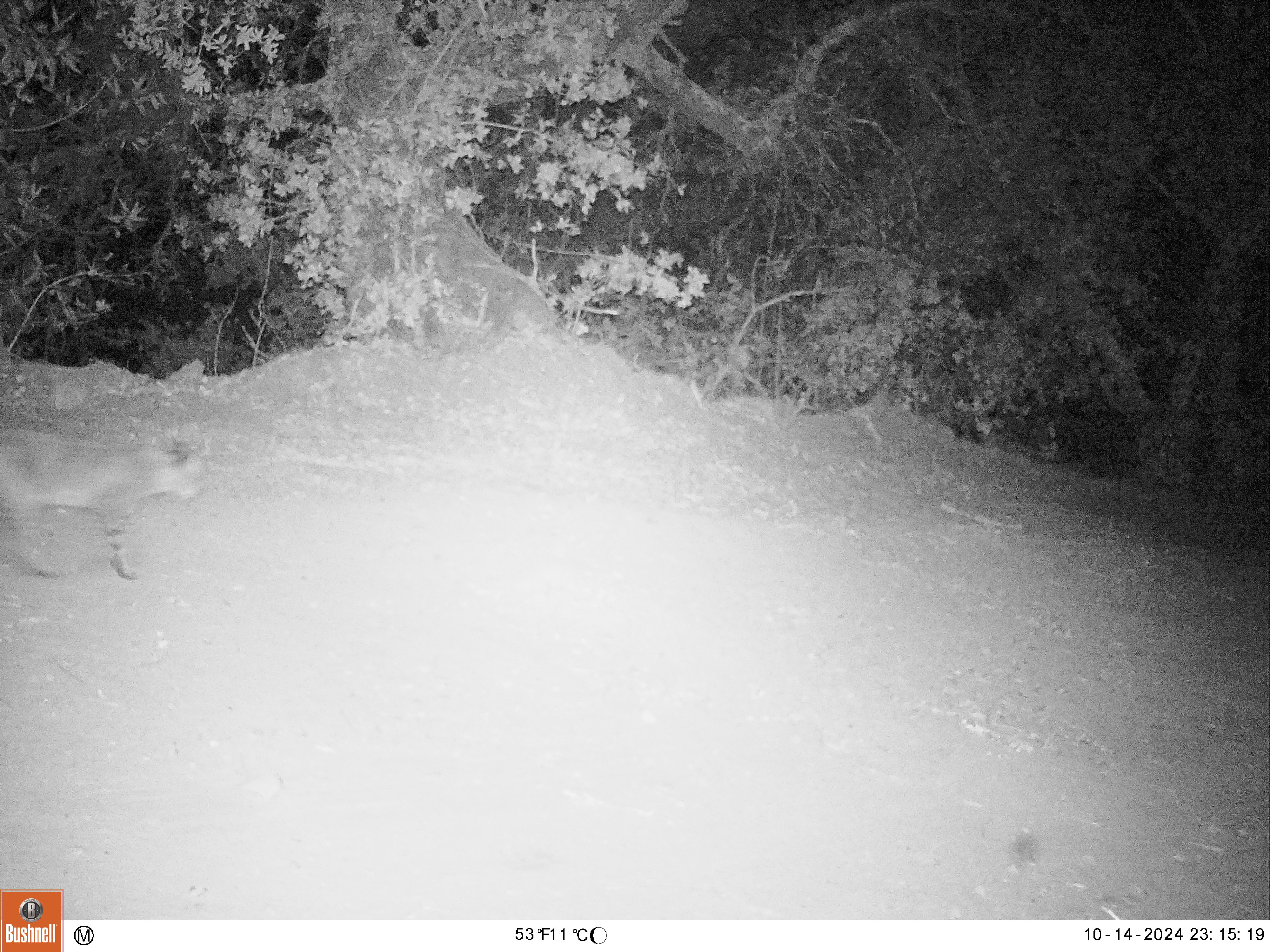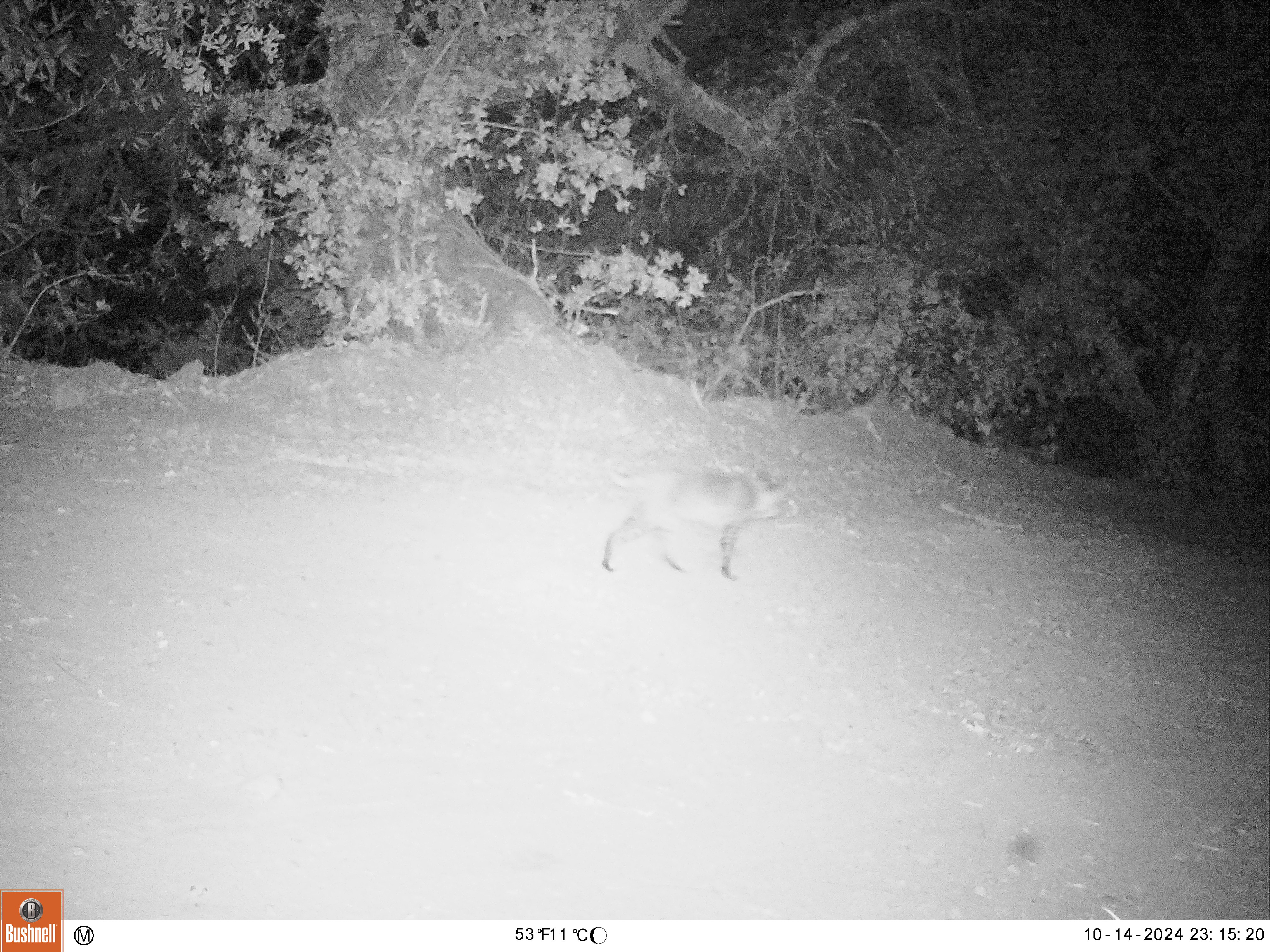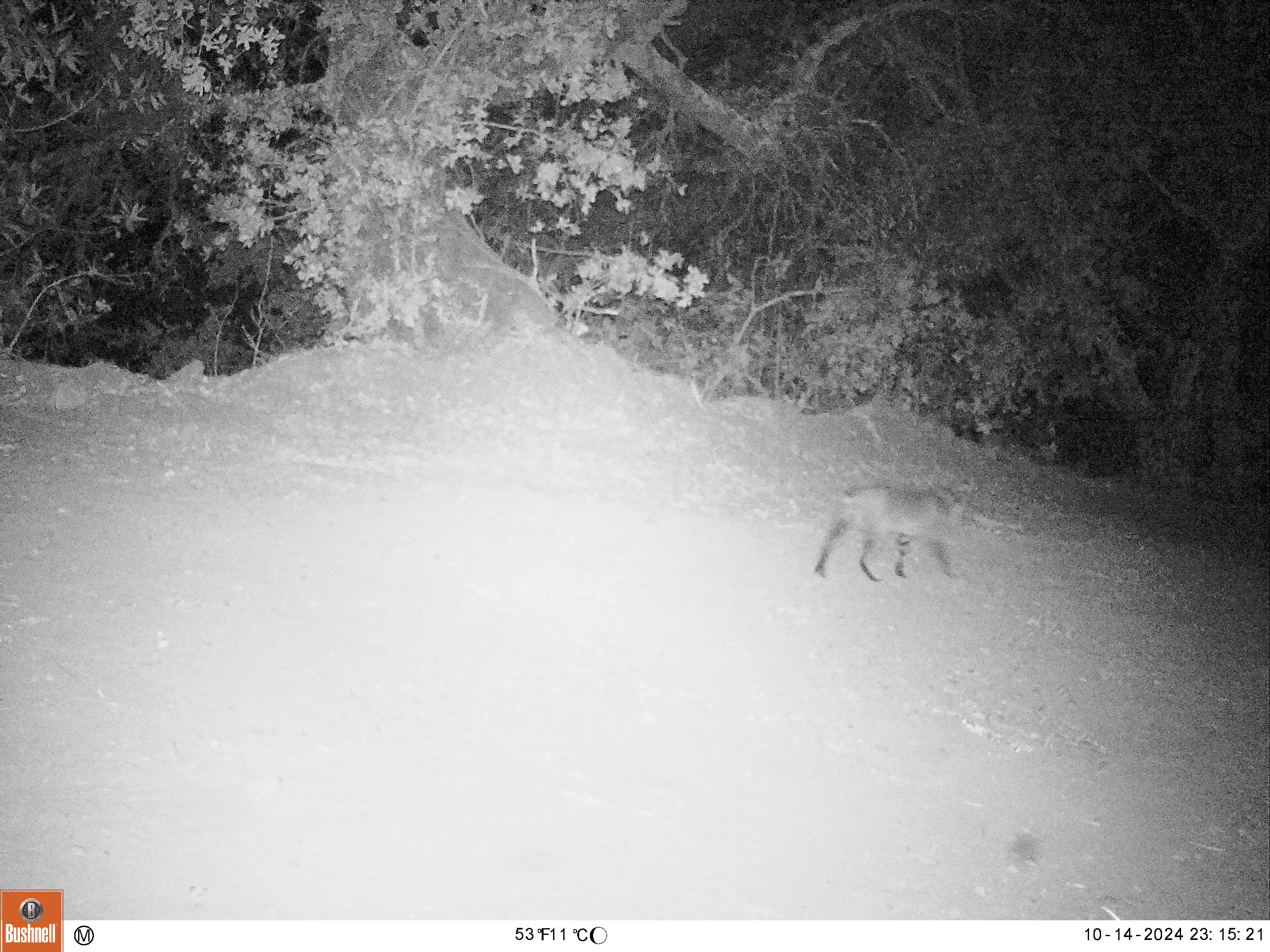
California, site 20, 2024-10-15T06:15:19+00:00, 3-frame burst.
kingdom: Animalia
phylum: Chordata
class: Mammalia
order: Carnivora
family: Felidae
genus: Lynx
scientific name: Lynx rufus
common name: bobcat